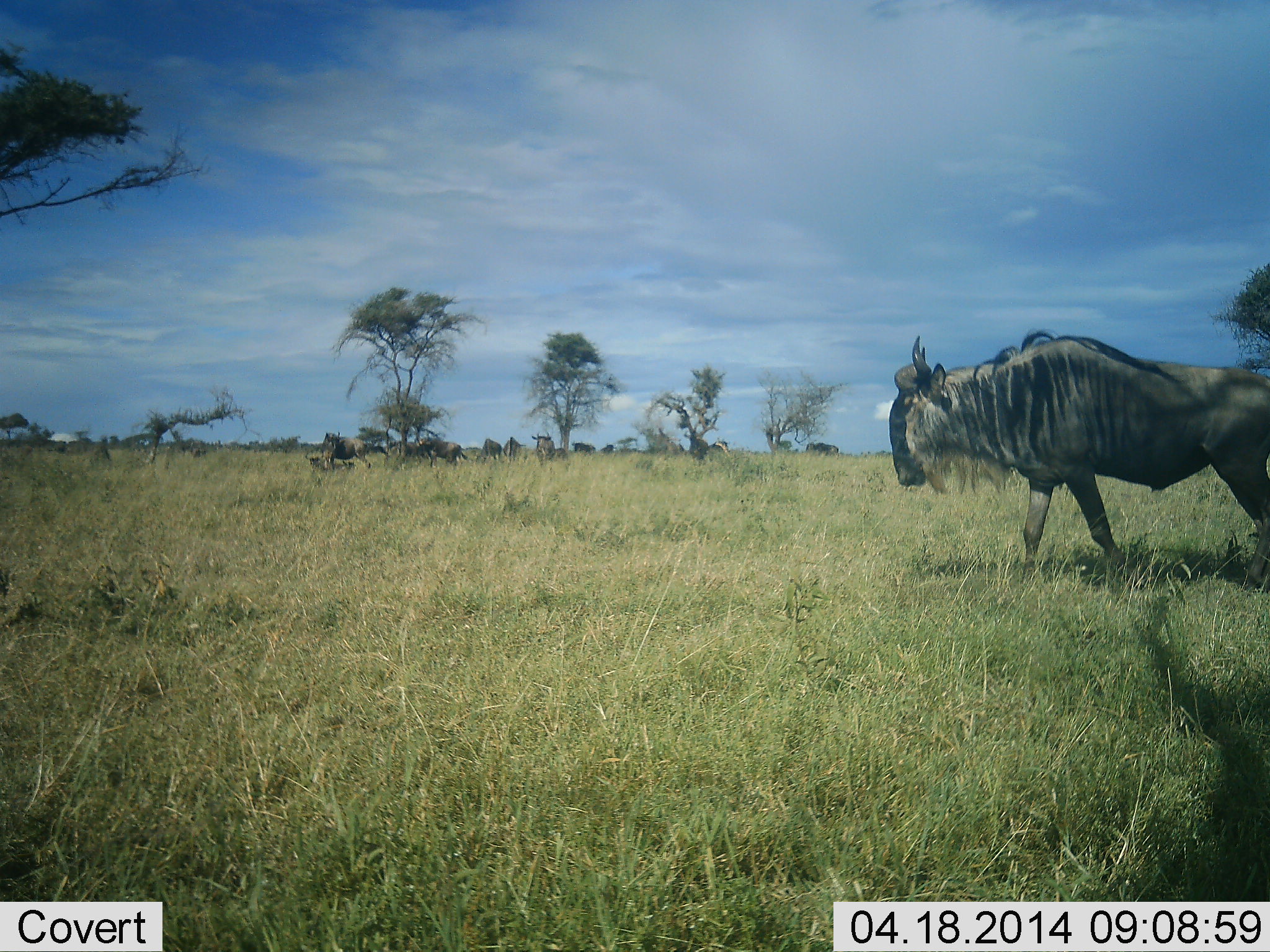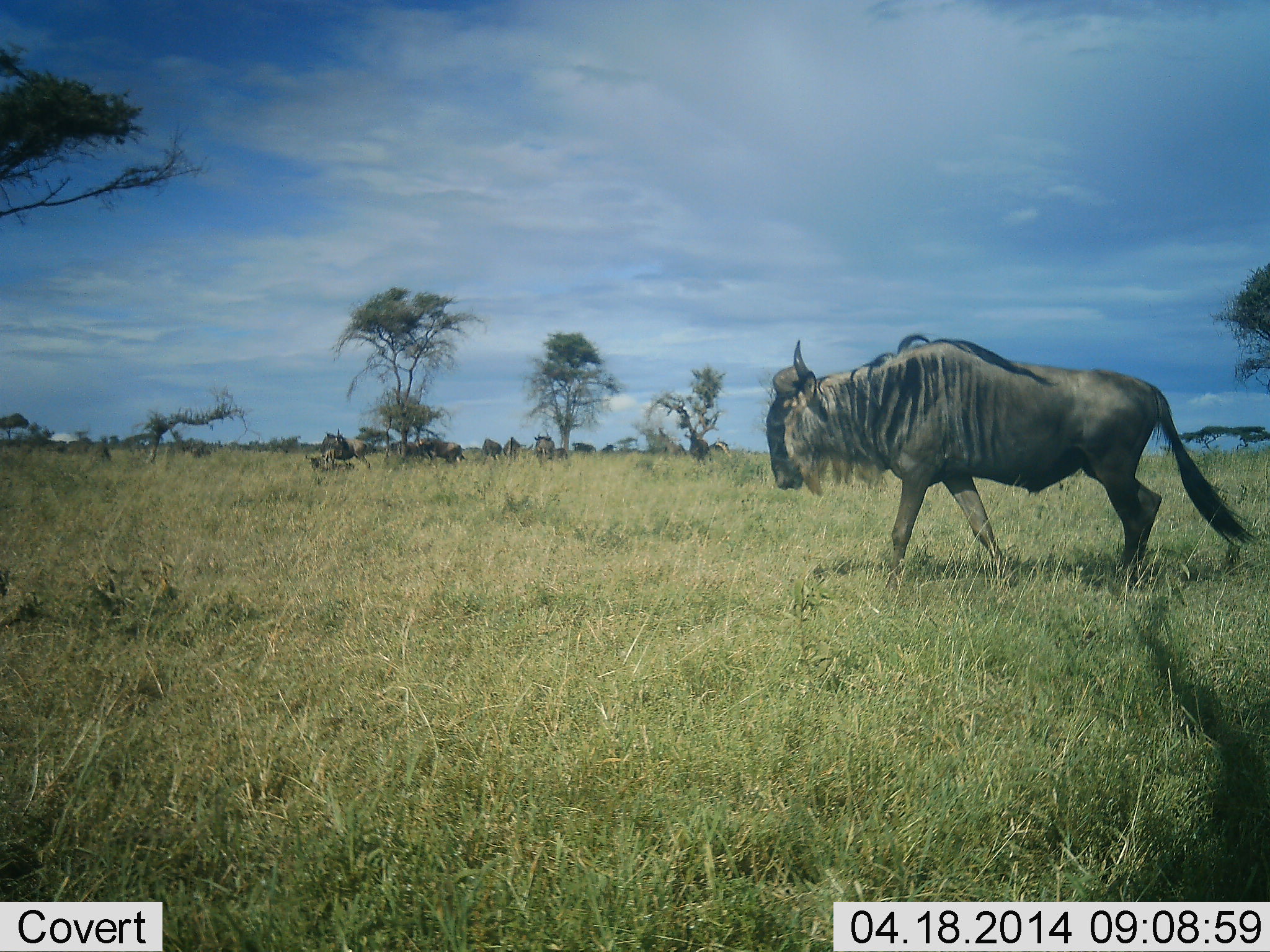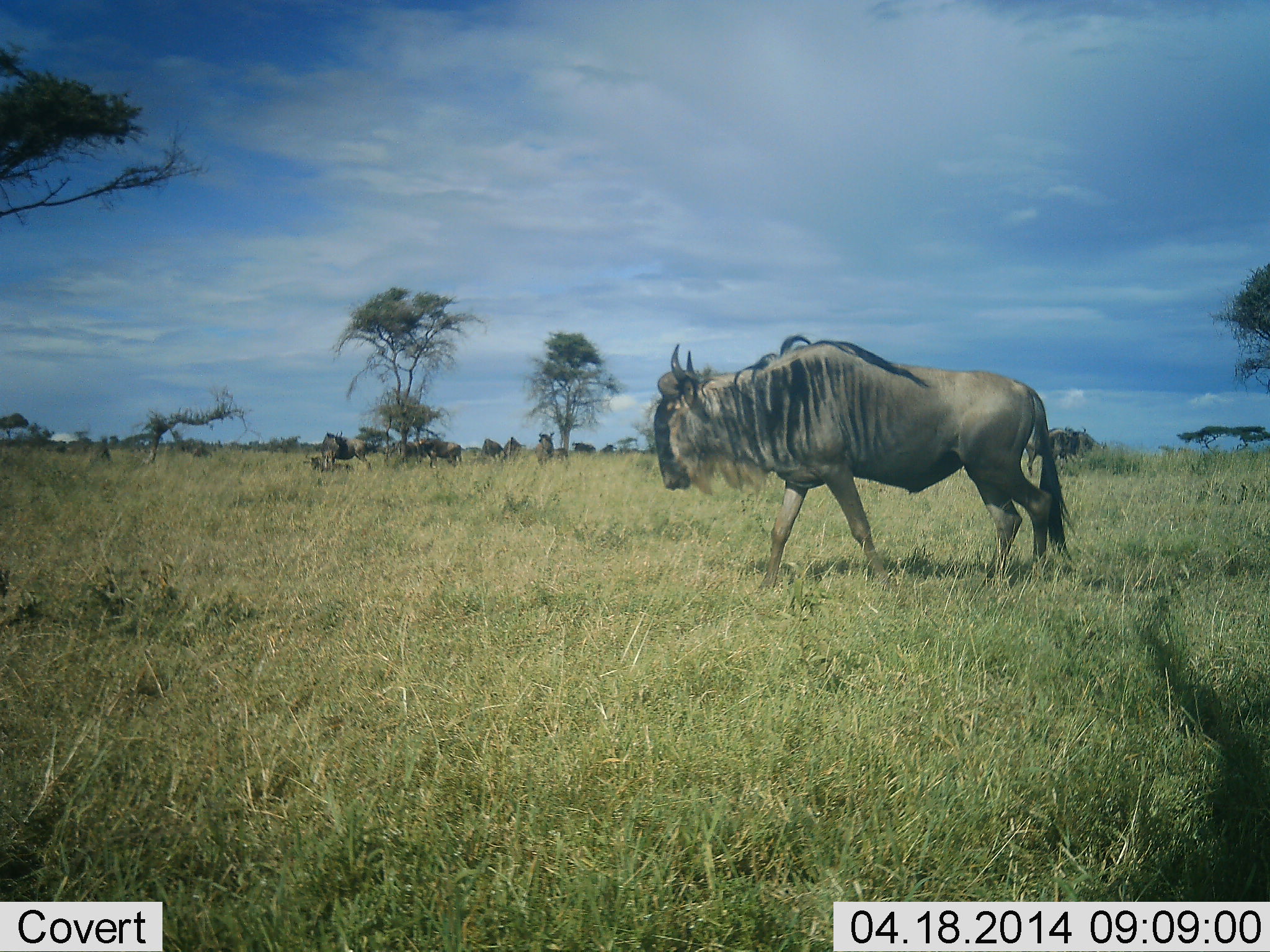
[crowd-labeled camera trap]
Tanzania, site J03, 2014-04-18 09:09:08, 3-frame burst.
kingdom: Animalia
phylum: Chordata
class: Mammalia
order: Artiodactyla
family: Bovidae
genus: Connochaetes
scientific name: Connochaetes taurinus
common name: blue wildebeest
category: wildebeest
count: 6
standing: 30%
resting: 20%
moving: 100%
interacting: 0%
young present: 0%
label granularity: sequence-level